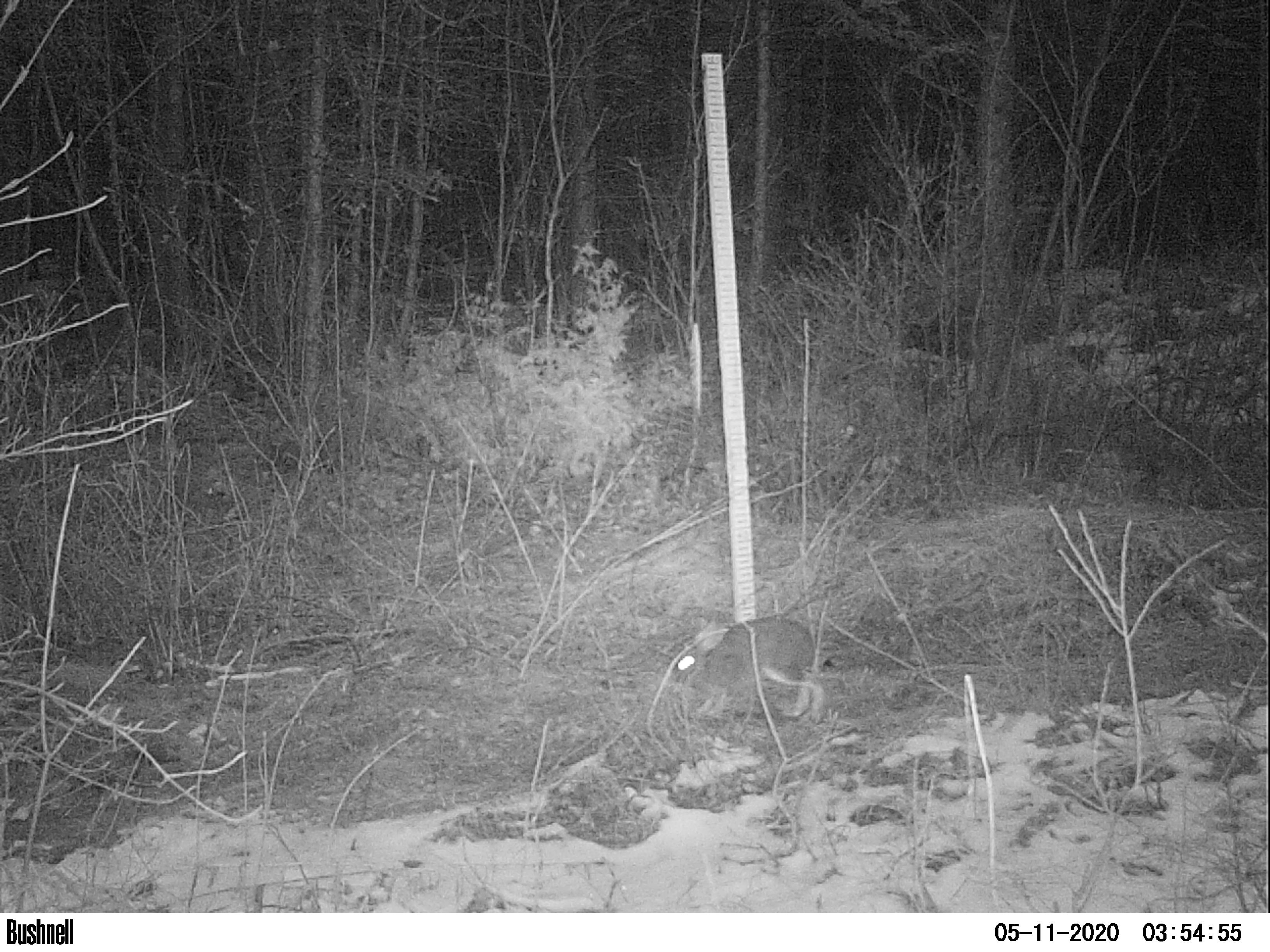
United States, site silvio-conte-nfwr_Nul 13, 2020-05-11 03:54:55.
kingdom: Animalia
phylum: Chordata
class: Mammalia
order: Lagomorpha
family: Leporidae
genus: Lepus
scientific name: Lepus americanus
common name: snowshoe hare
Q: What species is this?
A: Snowshoe hare (Lepus americanus).